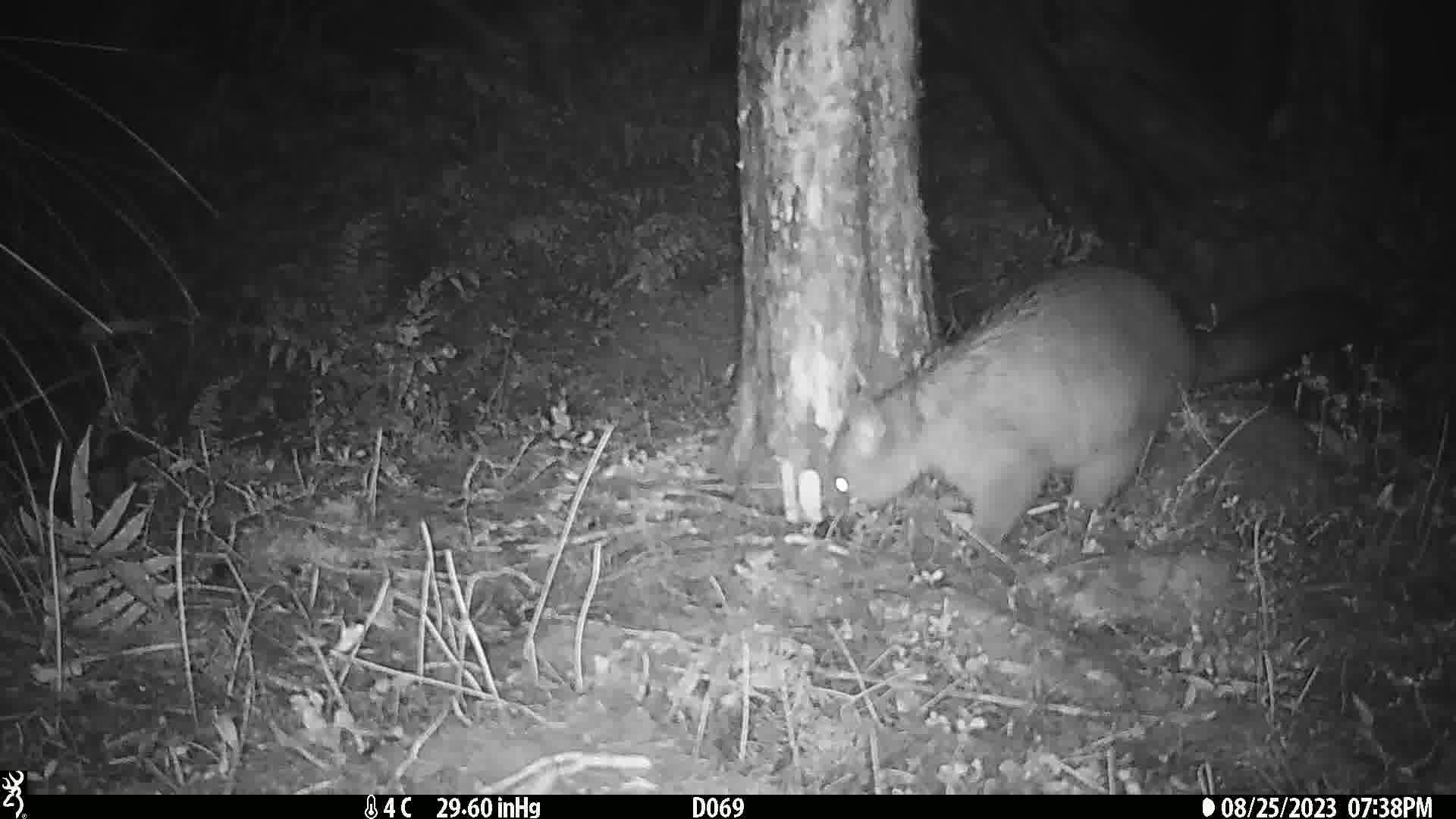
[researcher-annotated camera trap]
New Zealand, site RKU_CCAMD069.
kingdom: Animalia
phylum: Chordata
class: Mammalia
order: Diprotodontia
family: Phalangeridae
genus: Trichosurus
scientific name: Trichosurus vulpecula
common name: common brushtail possum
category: possum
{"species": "possum (common brushtail possum) (Trichosurus vulpecula)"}